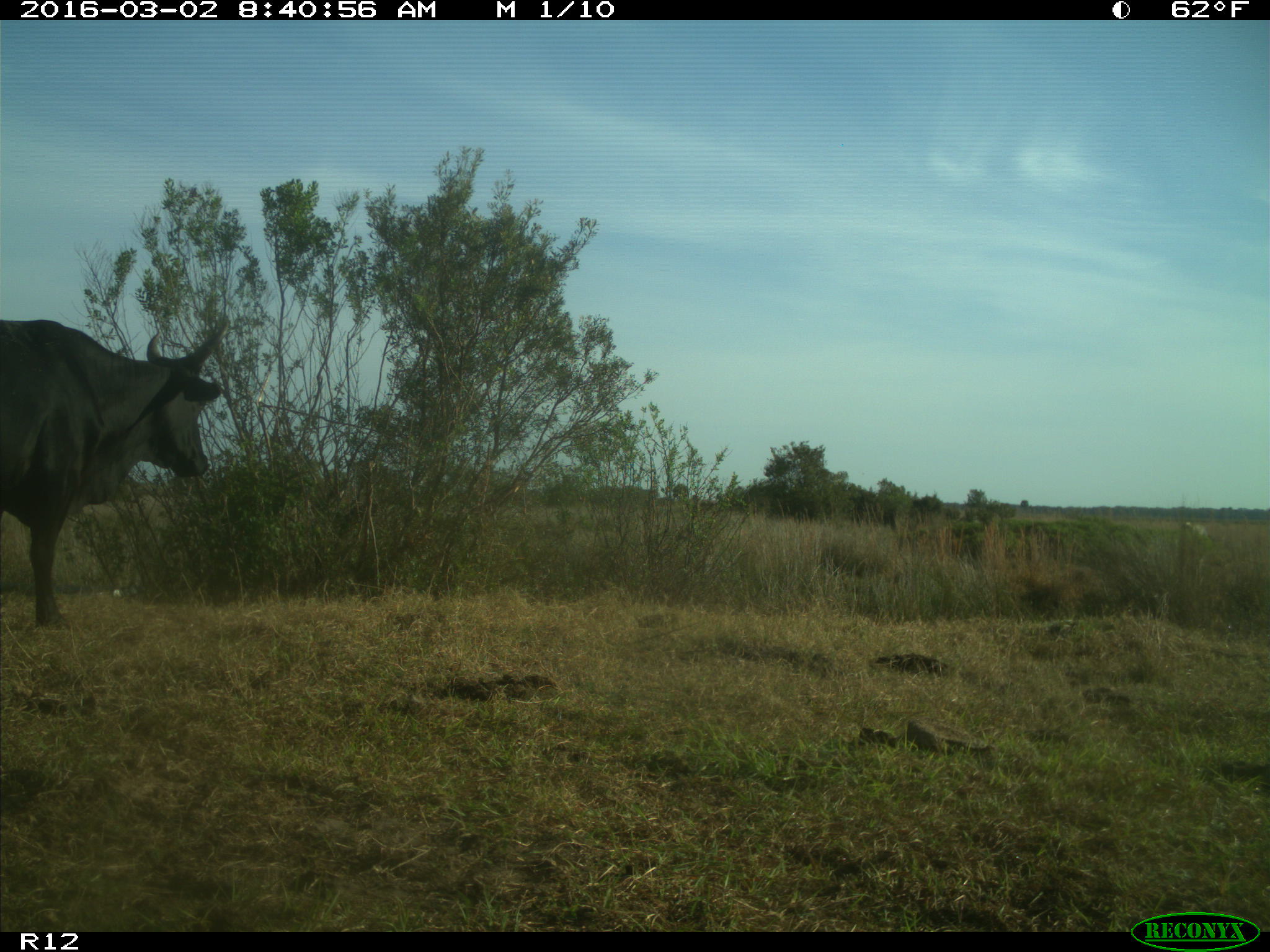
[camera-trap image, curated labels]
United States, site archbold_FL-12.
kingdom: Animalia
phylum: Chordata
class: Mammalia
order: Artiodactyla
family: Bovidae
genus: Bos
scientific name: Bos taurus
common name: domestic cow